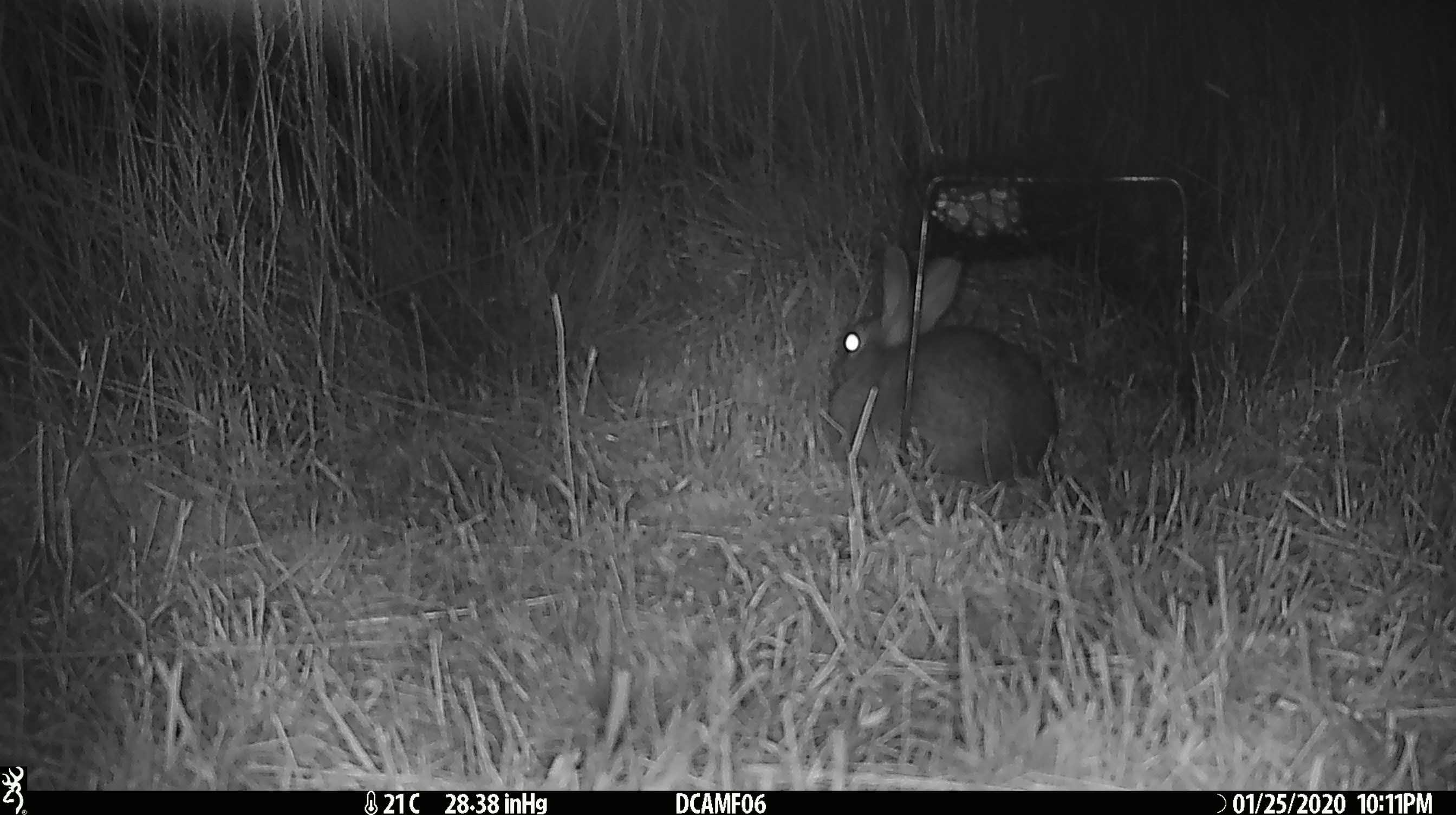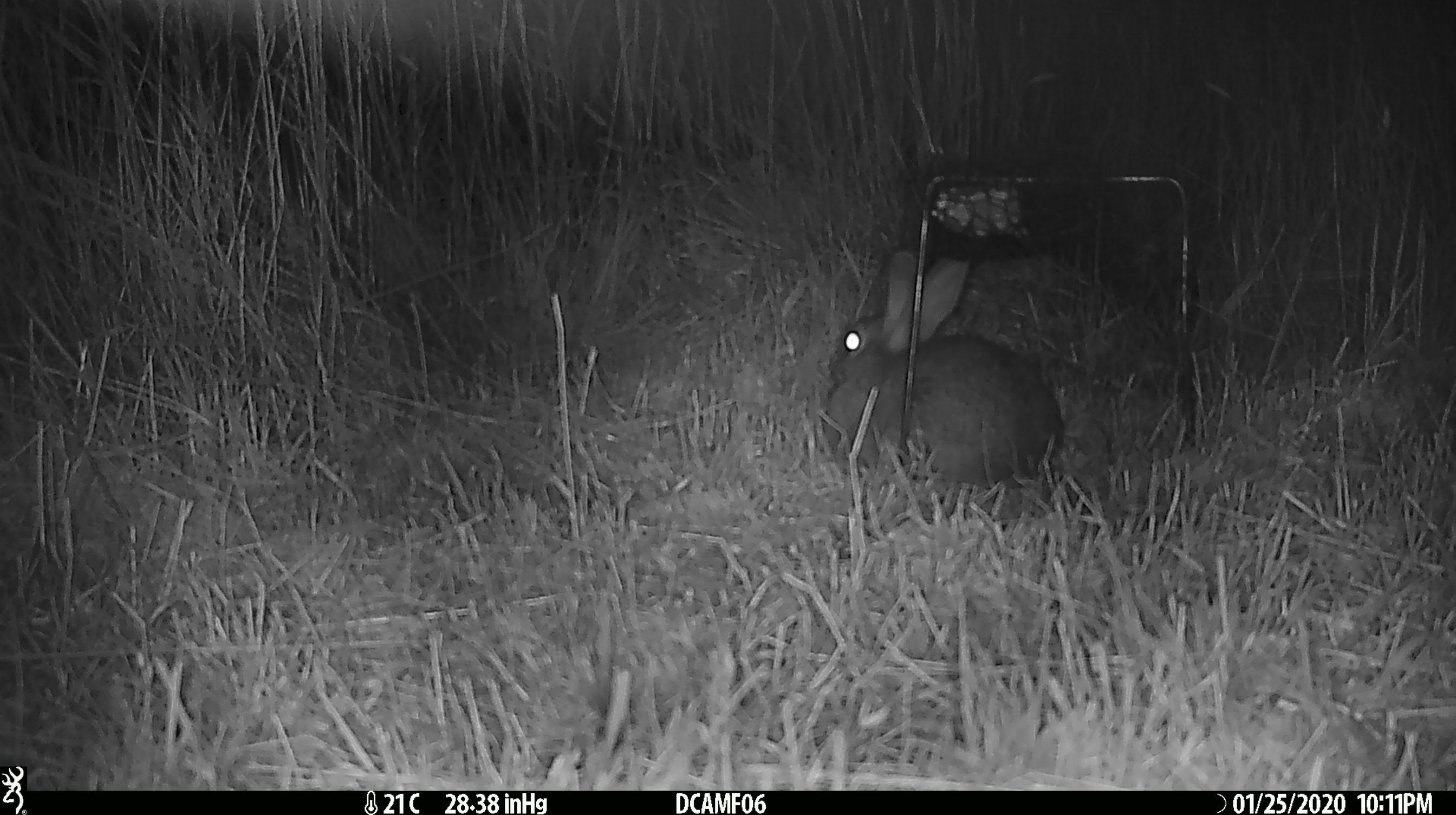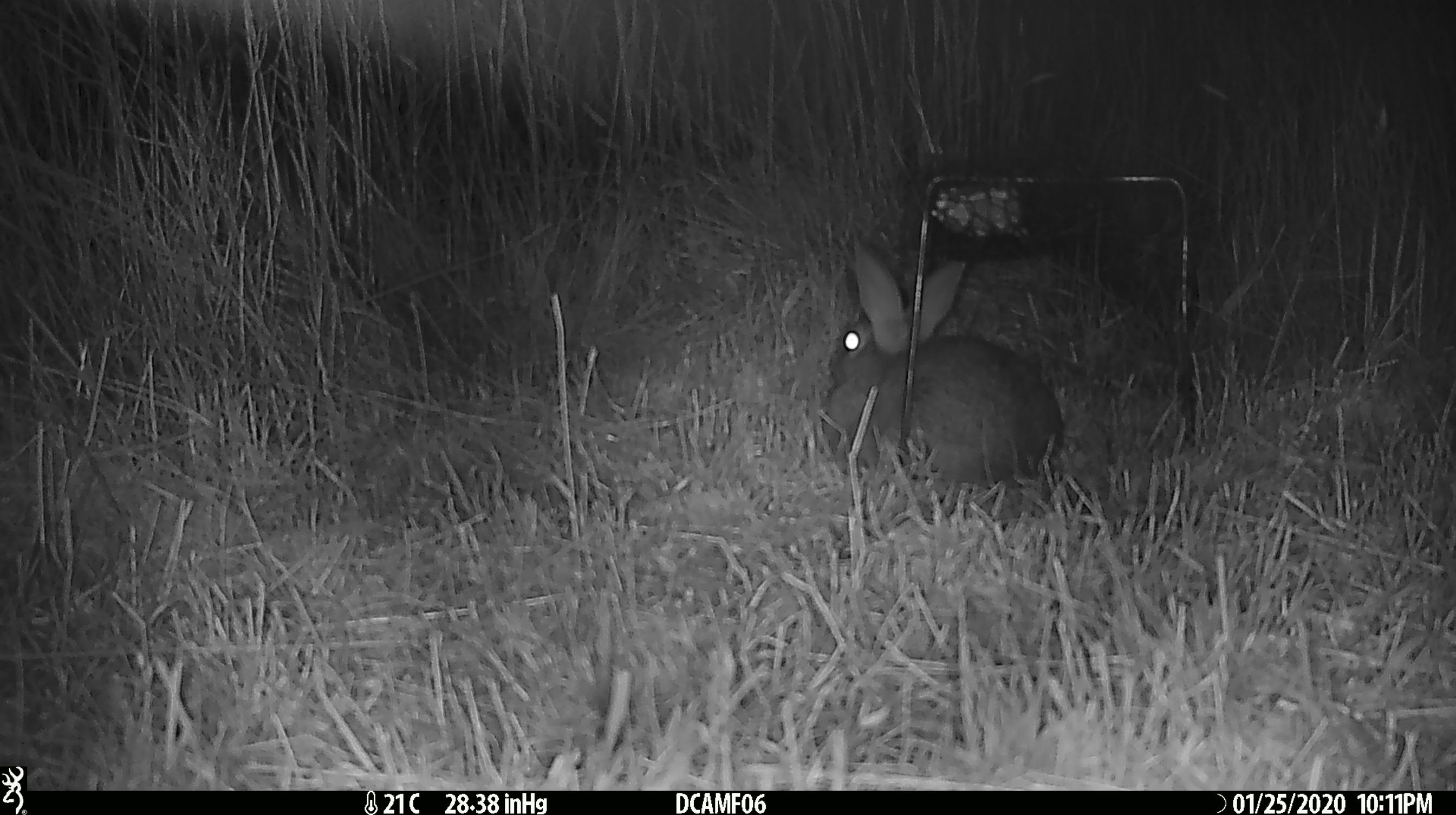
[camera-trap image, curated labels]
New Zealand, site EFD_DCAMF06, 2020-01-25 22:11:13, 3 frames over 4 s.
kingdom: Animalia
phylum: Chordata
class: Mammalia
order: Lagomorpha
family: Leporidae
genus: Oryctolagus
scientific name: Oryctolagus cuniculus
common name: european rabbit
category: rabbit